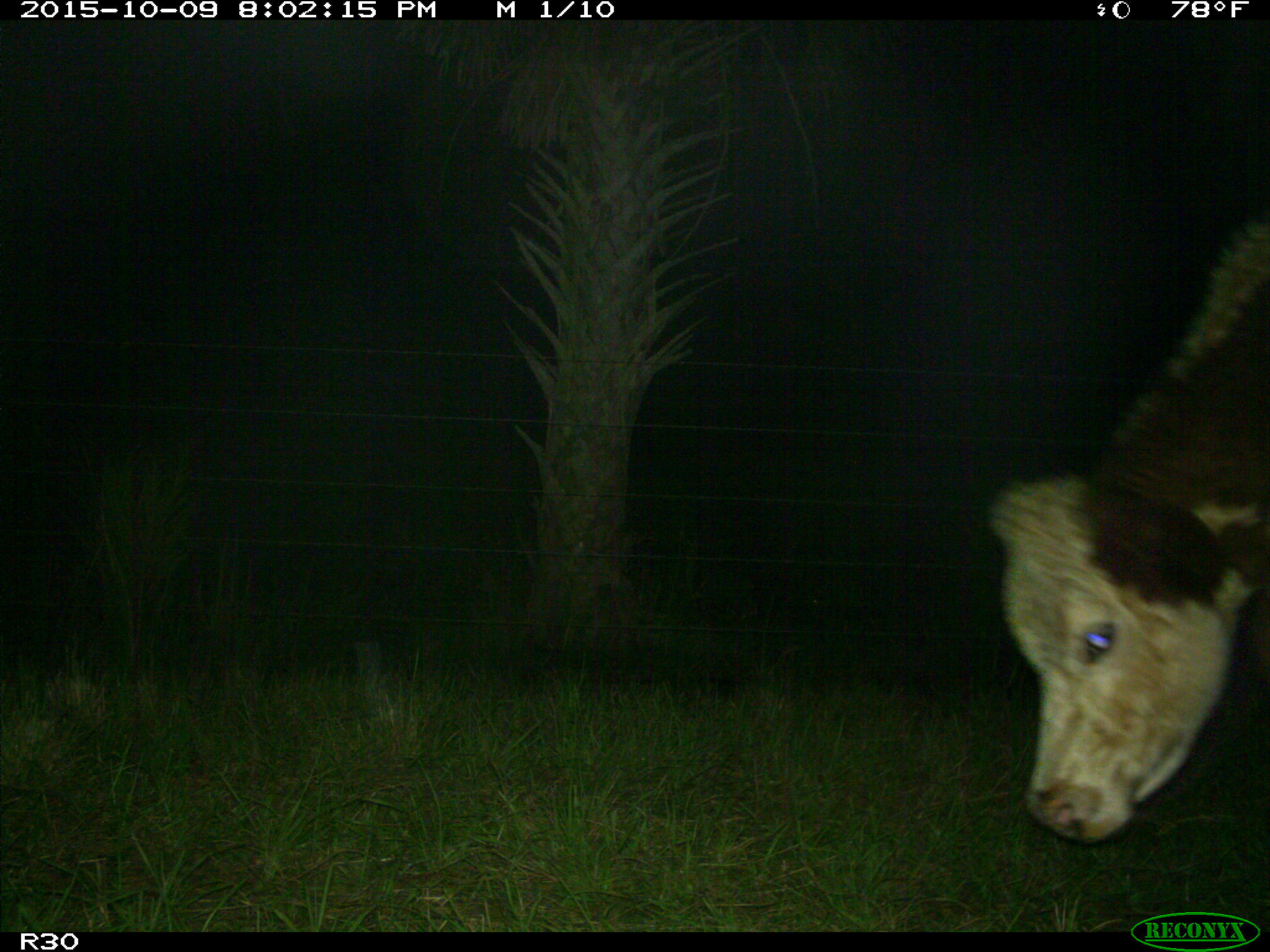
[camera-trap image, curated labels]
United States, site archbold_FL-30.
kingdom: Animalia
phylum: Chordata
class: Mammalia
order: Artiodactyla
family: Bovidae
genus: Bos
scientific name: Bos taurus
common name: domestic cow